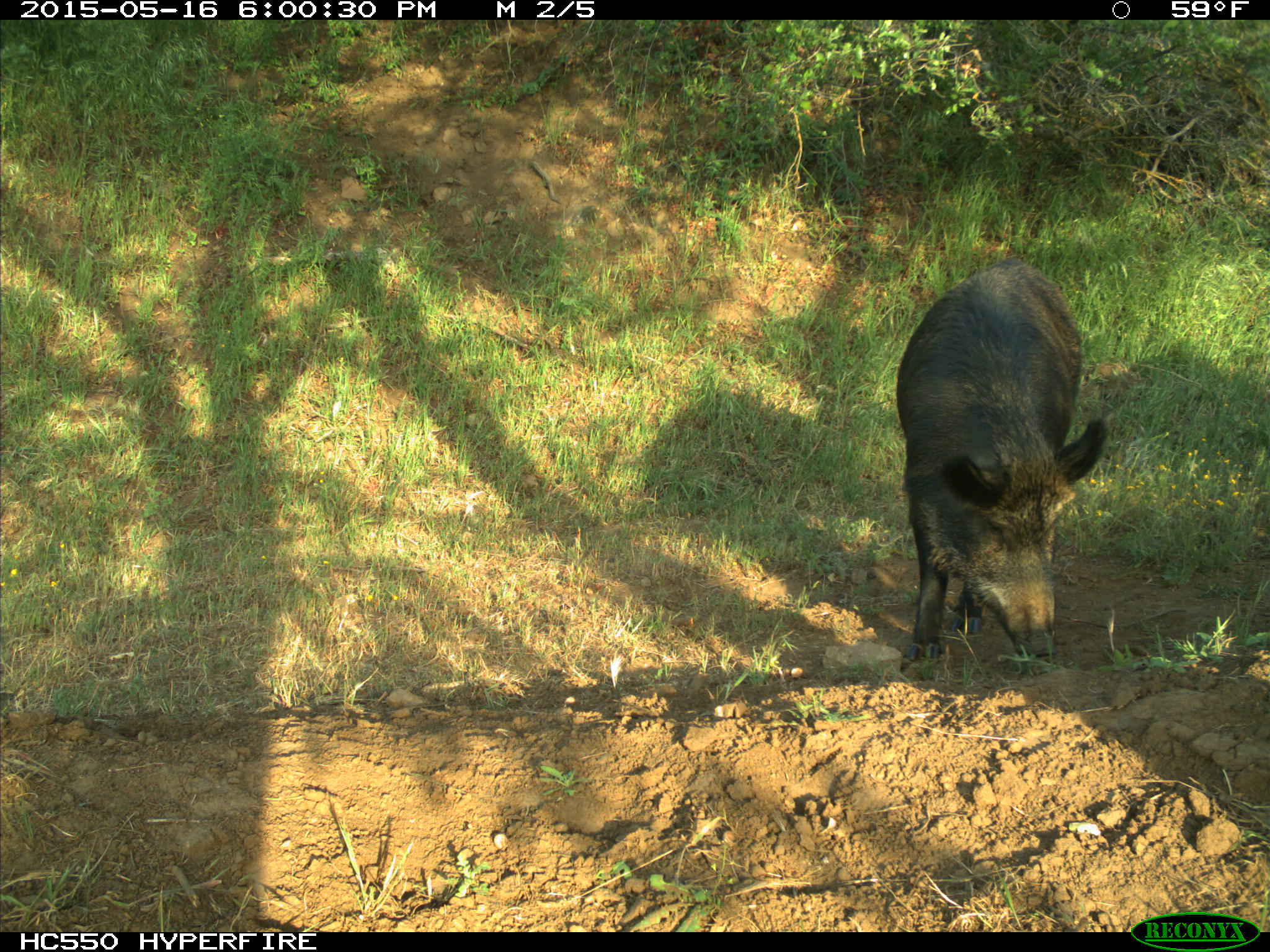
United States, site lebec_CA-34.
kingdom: Animalia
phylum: Chordata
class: Mammalia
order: Artiodactyla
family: Suidae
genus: Sus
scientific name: Sus scrofa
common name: wild boar